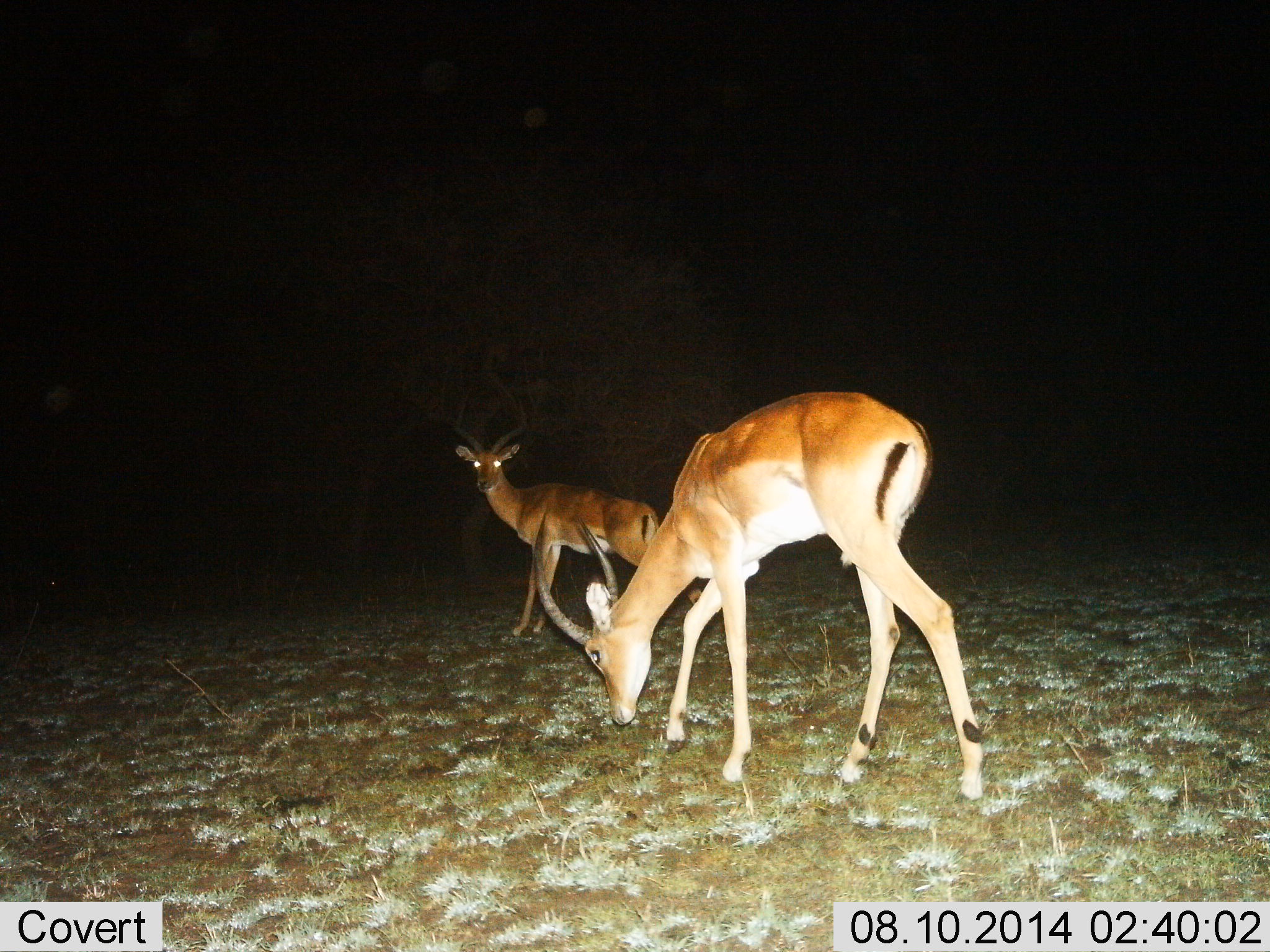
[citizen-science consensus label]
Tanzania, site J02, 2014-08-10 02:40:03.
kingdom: Animalia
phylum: Chordata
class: Mammalia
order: Artiodactyla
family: Bovidae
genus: Aepyceros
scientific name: Aepyceros melampus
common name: impala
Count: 2.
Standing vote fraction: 82%.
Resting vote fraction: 0%.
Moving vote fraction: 18%.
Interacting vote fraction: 0%.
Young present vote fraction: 9%.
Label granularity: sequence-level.